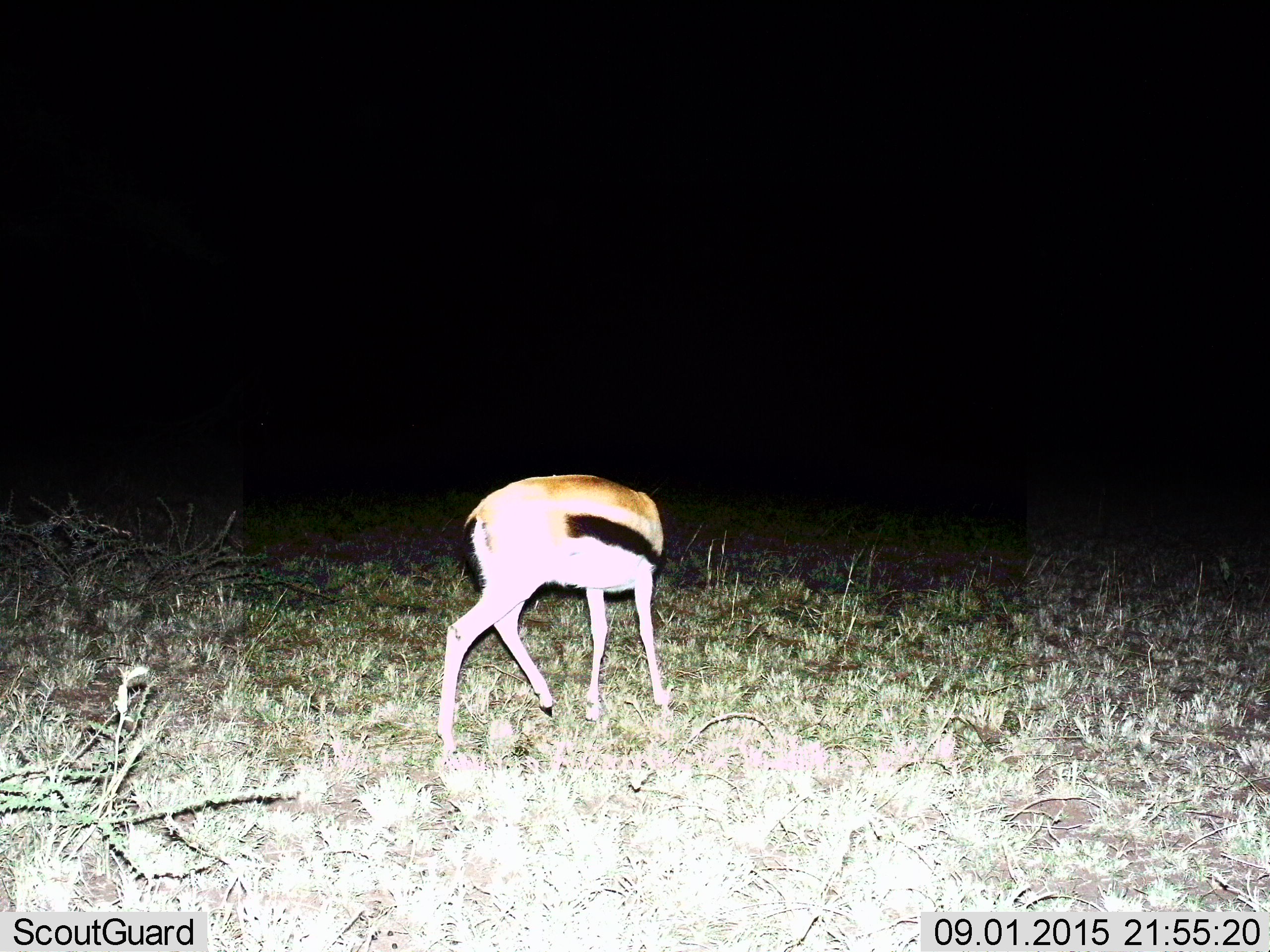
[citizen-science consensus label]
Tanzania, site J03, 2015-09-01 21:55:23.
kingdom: Animalia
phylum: Chordata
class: Mammalia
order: Artiodactyla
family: Bovidae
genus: Eudorcas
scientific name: Eudorcas thomsonii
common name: thomson's gazelle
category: gazellethomsons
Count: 1.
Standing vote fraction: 56%.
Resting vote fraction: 0%.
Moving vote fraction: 22%.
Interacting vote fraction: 0%.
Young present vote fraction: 0%.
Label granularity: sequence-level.